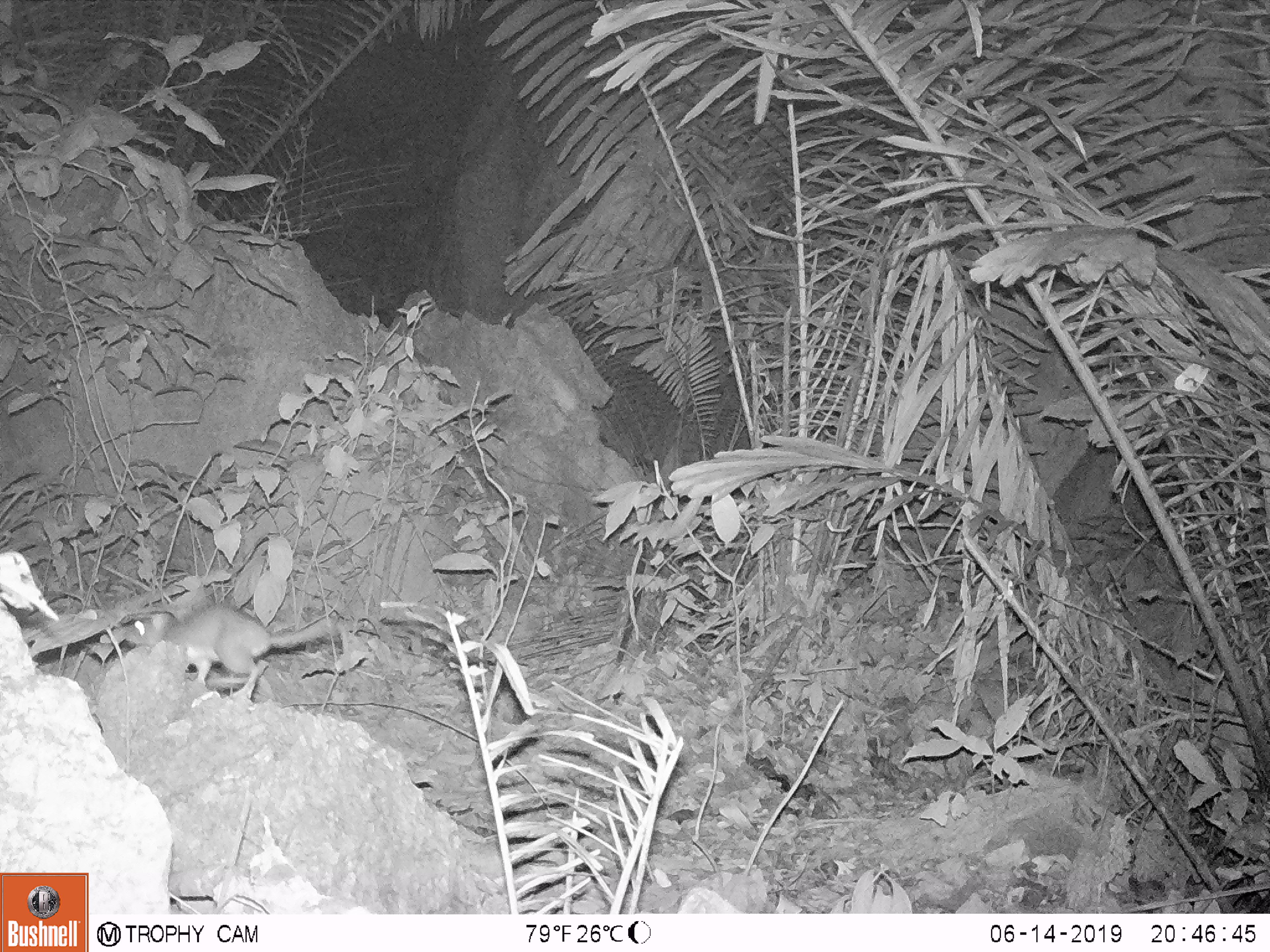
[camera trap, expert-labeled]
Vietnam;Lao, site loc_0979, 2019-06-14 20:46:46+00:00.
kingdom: Animalia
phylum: Chordata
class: Mammalia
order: Rodentia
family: Muridae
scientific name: Muridae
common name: old-world mice and rats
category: unidentified murid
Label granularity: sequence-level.